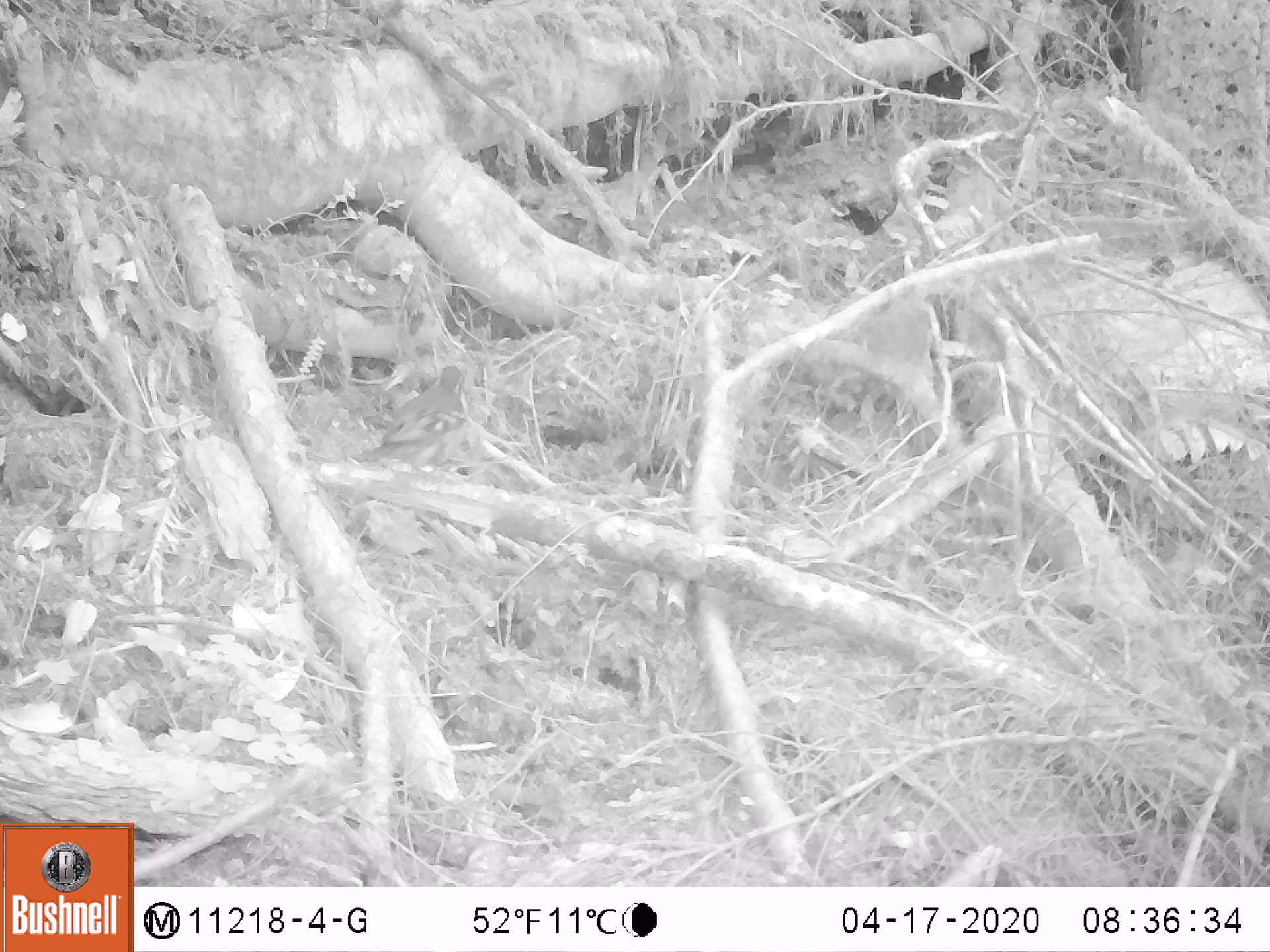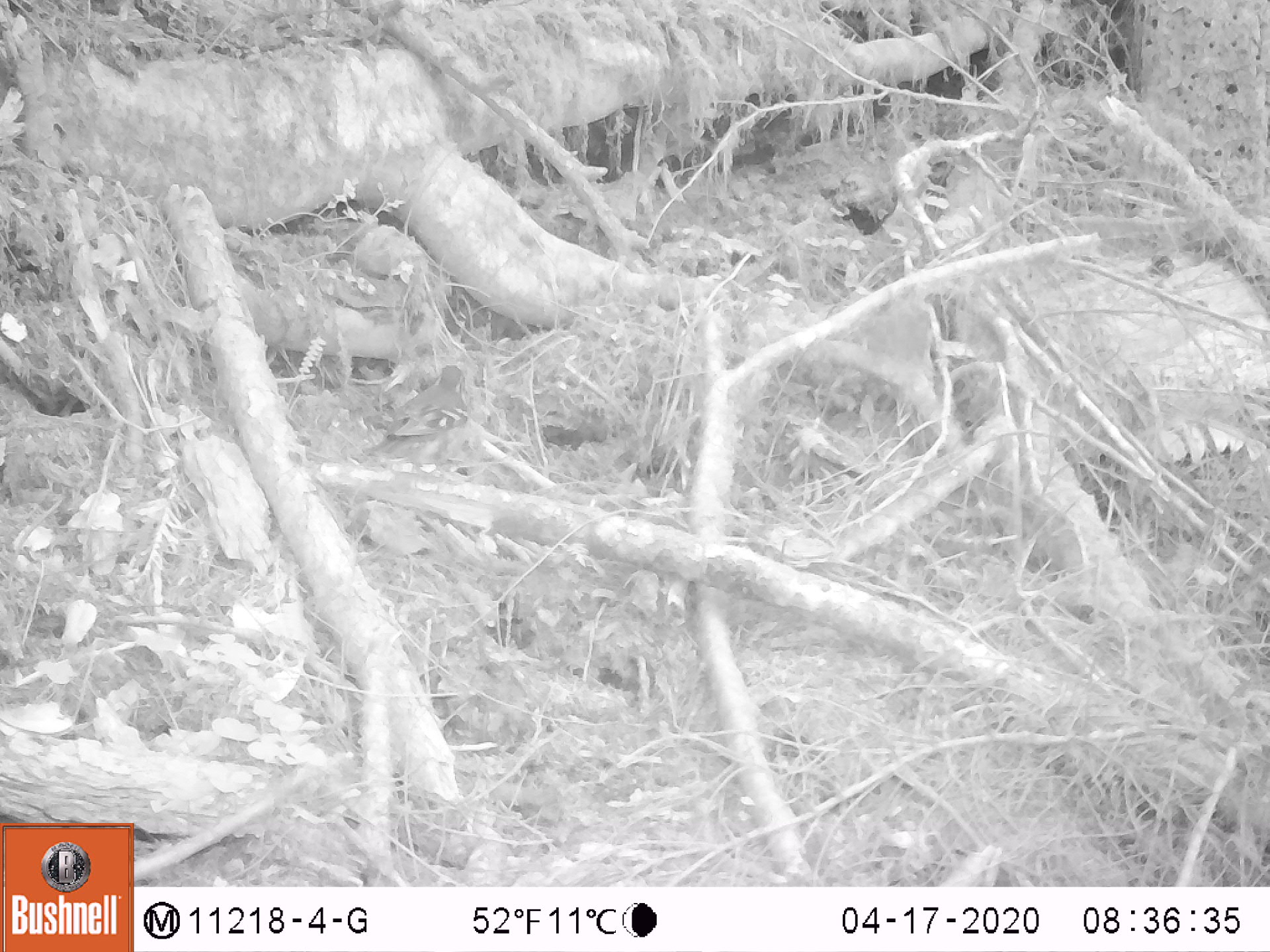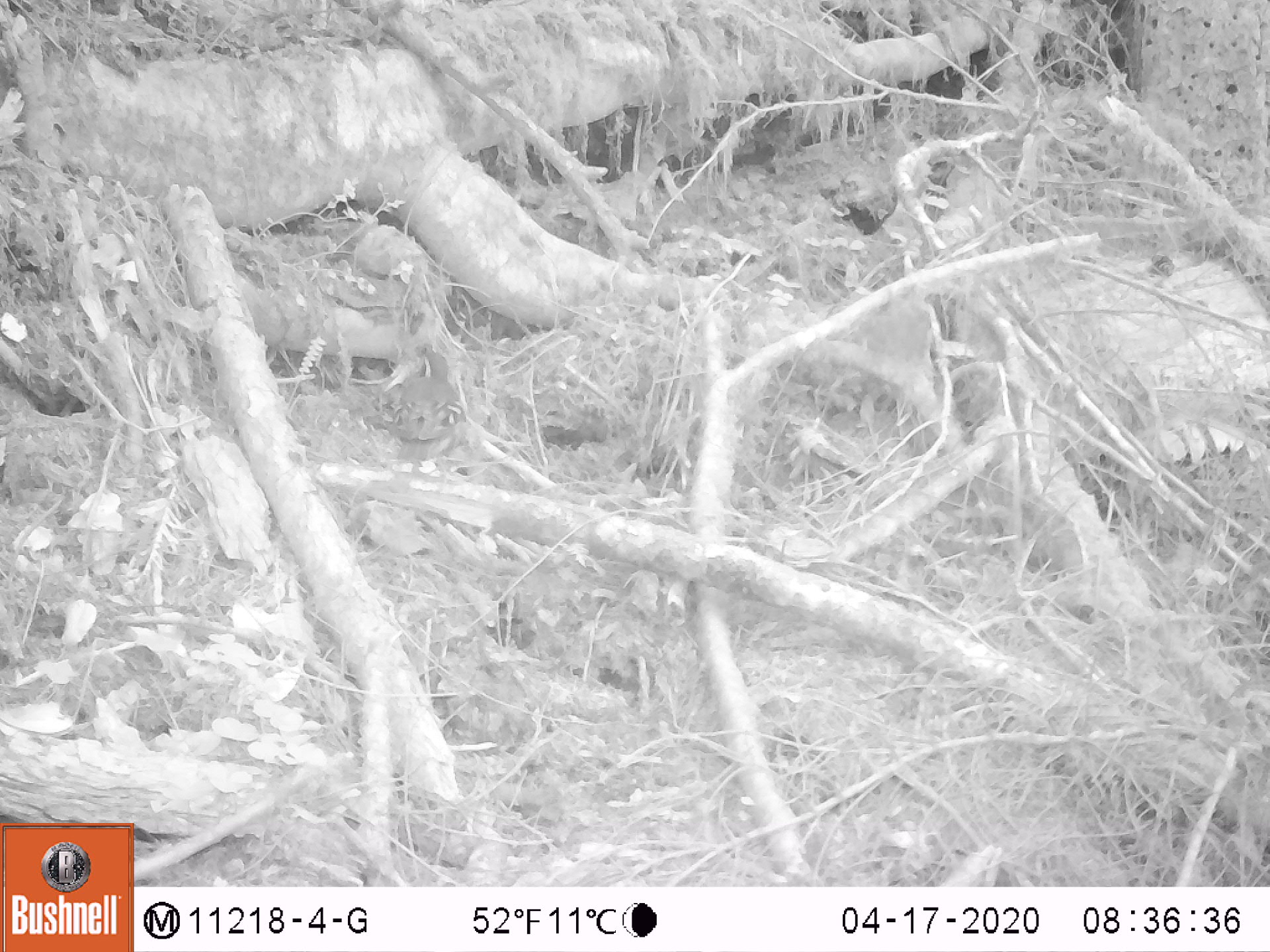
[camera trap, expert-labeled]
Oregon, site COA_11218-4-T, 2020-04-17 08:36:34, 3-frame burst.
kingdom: Animalia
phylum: Chordata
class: Aves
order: Passeriformes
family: Turdidae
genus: Ixoreus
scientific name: Ixoreus naevius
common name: varied thrush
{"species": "varied thrush (Ixoreus naevius)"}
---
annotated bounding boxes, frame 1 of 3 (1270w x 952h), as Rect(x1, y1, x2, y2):
varied thrush: Rect(367, 365, 483, 469)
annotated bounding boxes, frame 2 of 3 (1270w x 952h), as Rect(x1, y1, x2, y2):
varied thrush: Rect(362, 357, 482, 469)